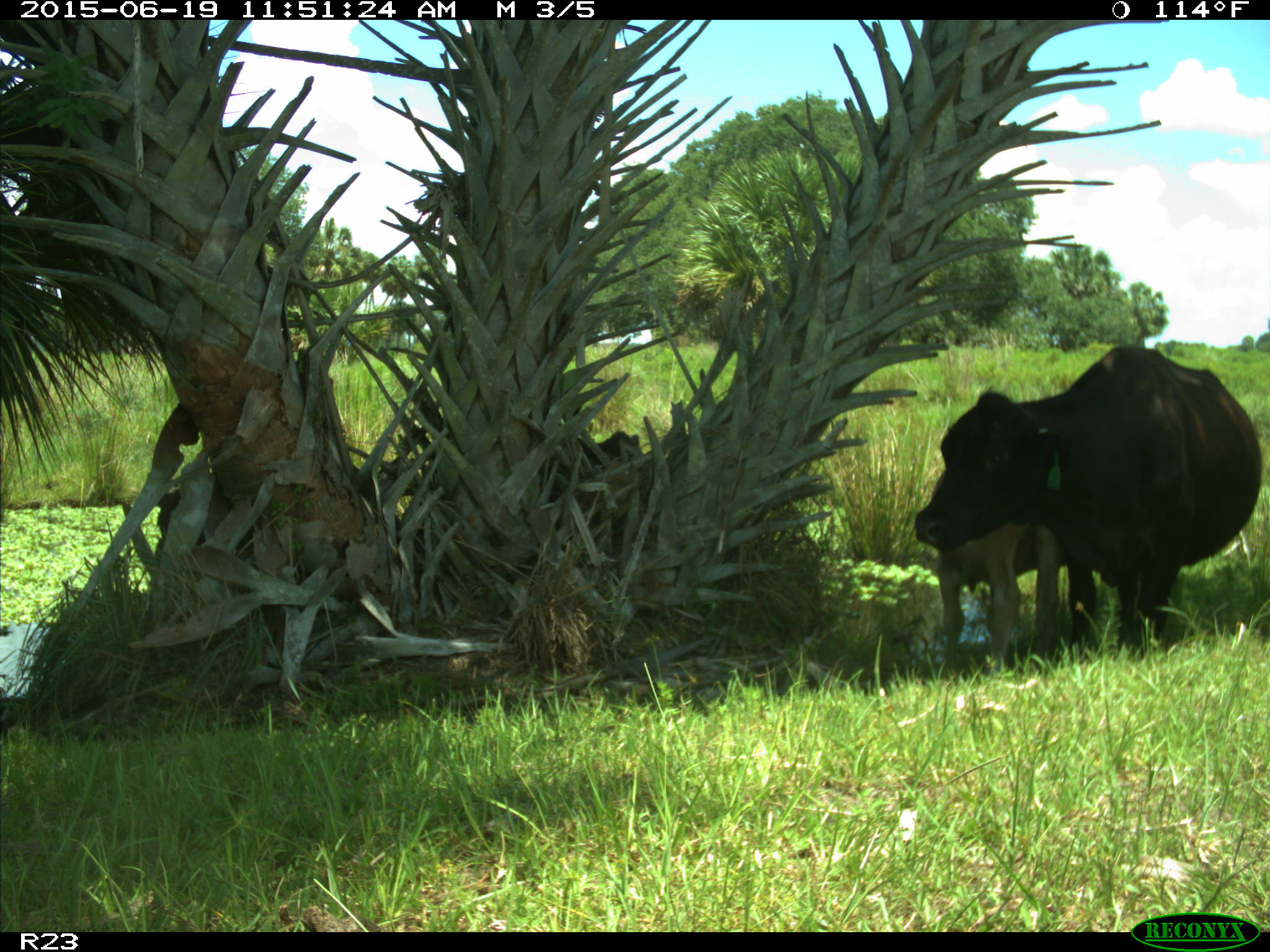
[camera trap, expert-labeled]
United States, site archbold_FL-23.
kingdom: Animalia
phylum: Chordata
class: Mammalia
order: Artiodactyla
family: Bovidae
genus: Bos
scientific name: Bos taurus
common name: domestic cow